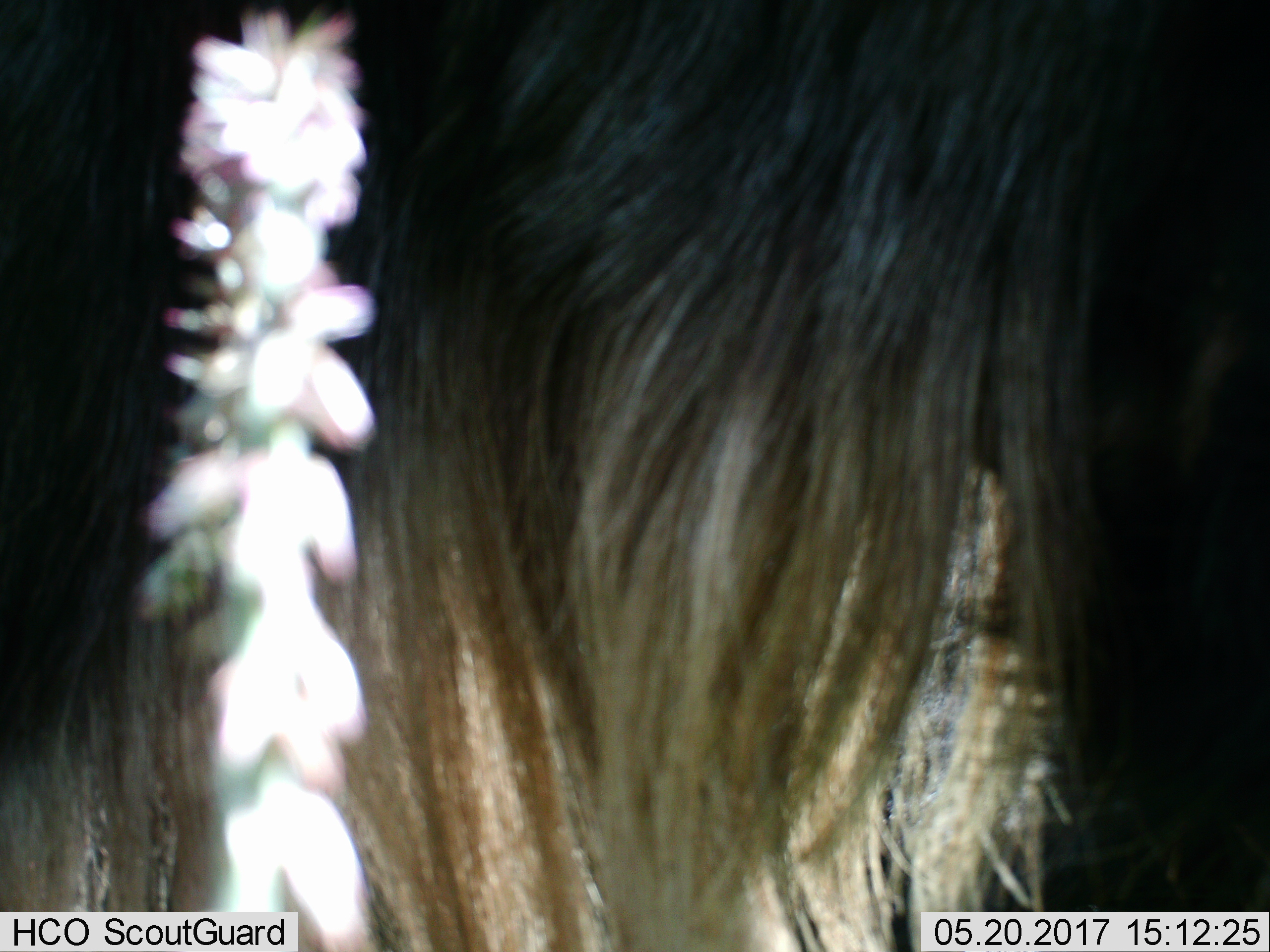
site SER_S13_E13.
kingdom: Animalia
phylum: Chordata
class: Mammalia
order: Artiodactyla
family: Bovidae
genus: Connochaetes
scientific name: Connochaetes taurinus taurinus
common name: blue wildebeest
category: wildebeestblue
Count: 1.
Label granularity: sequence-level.